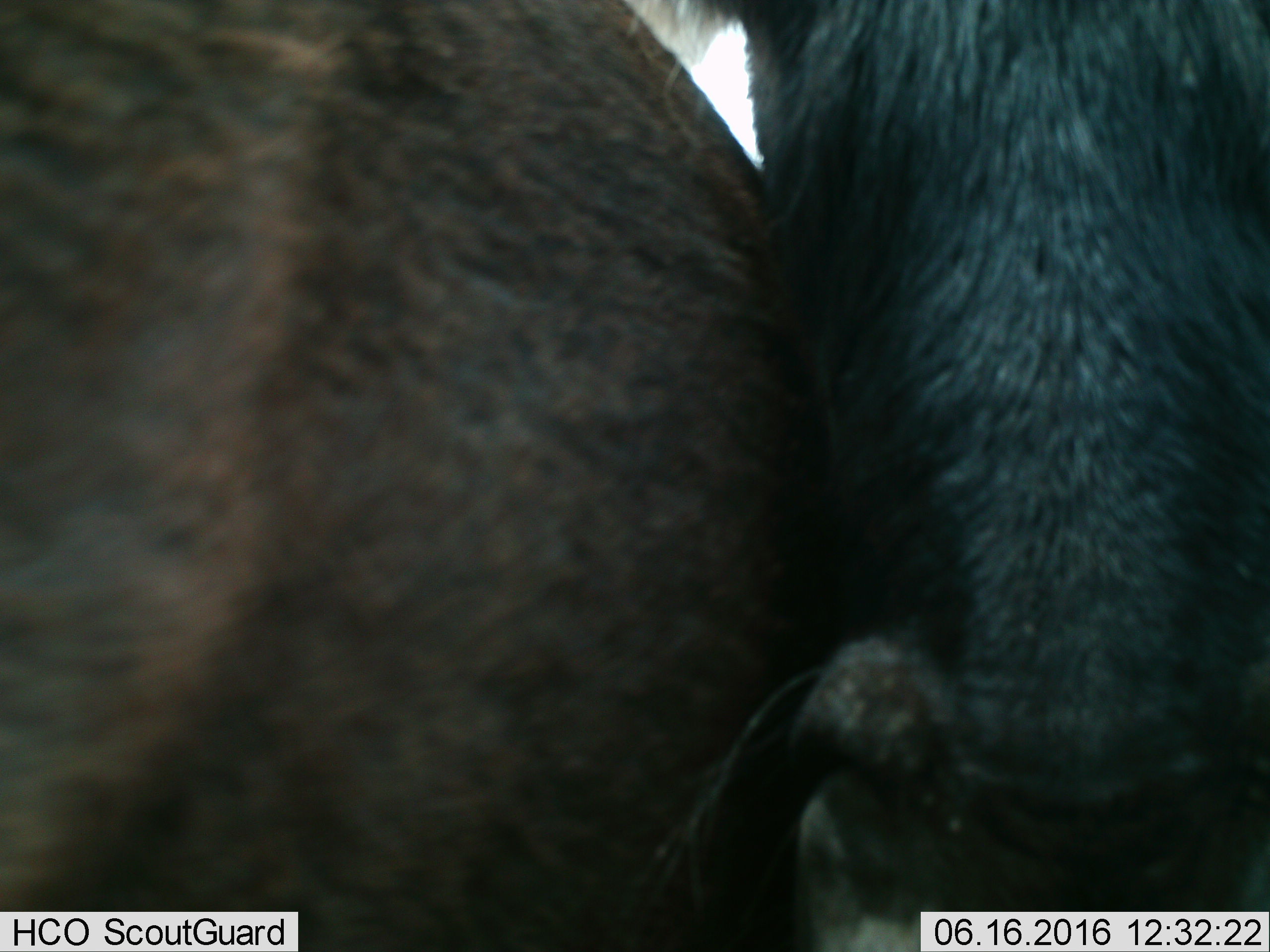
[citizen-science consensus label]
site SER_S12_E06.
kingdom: Animalia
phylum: Chordata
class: Mammalia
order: Artiodactyla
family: Bovidae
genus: Connochaetes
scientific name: Connochaetes taurinus taurinus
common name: blue wildebeest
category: wildebeestblue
Wildebeestblue (blue wildebeest) (Connochaetes taurinus taurinus), count 2. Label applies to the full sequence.